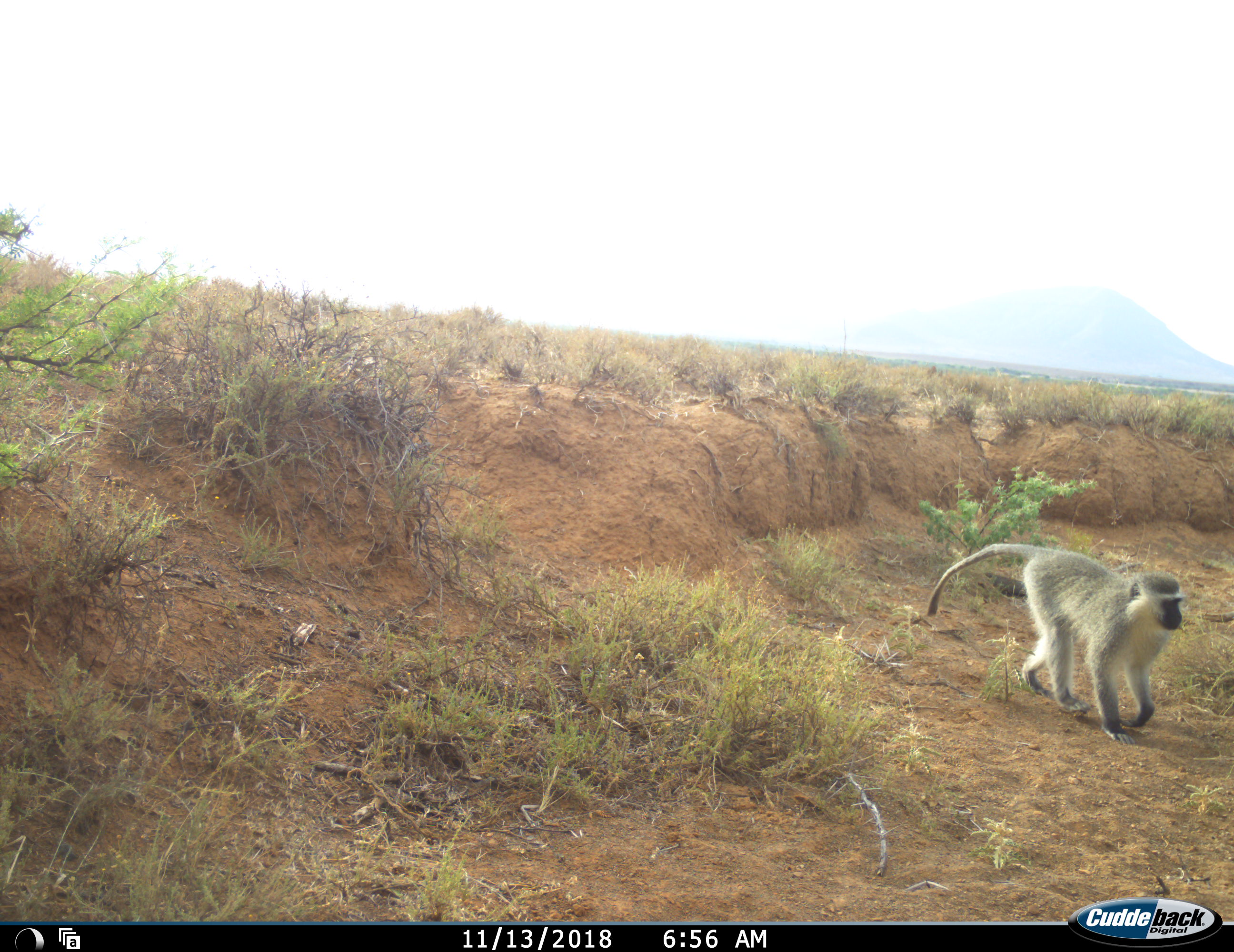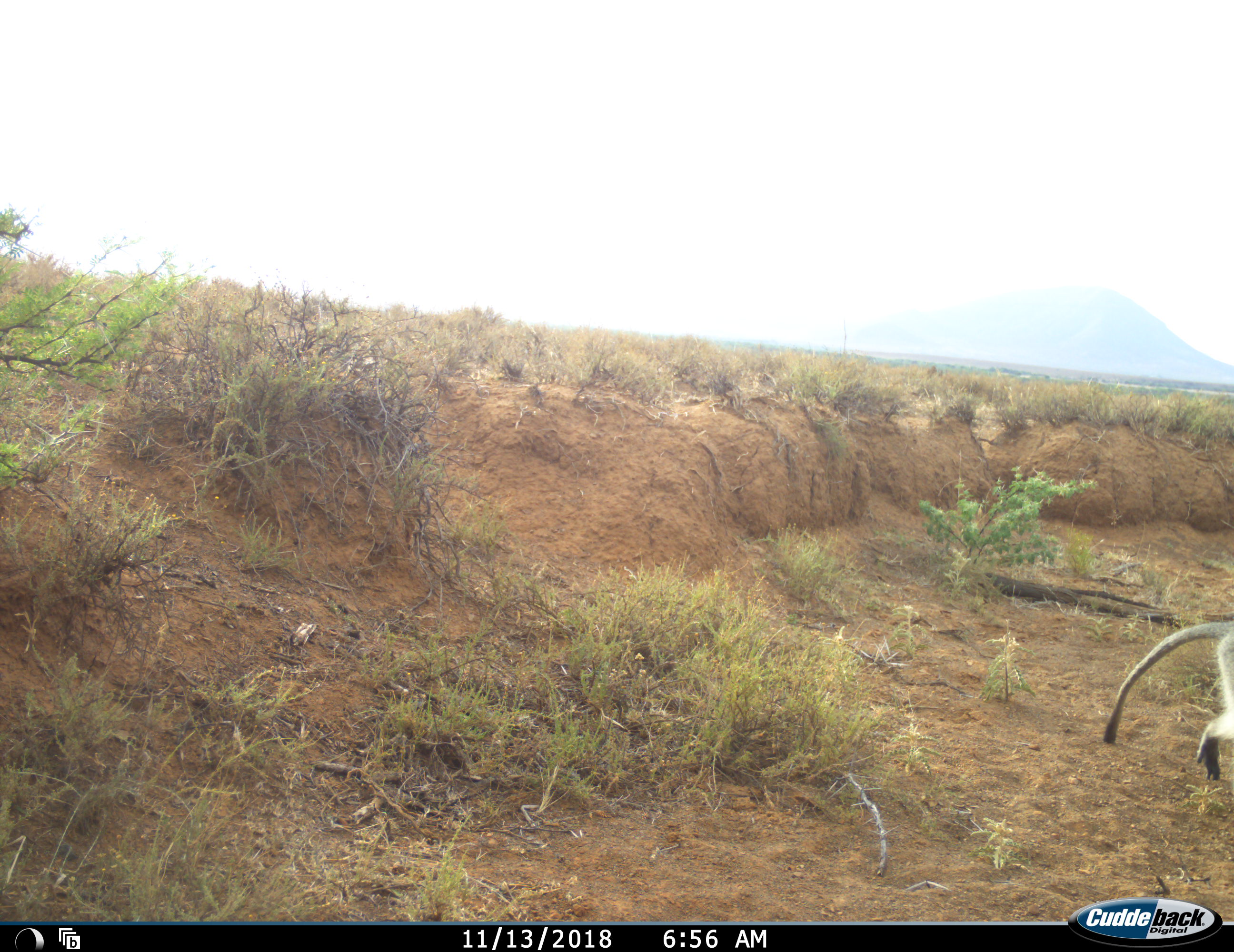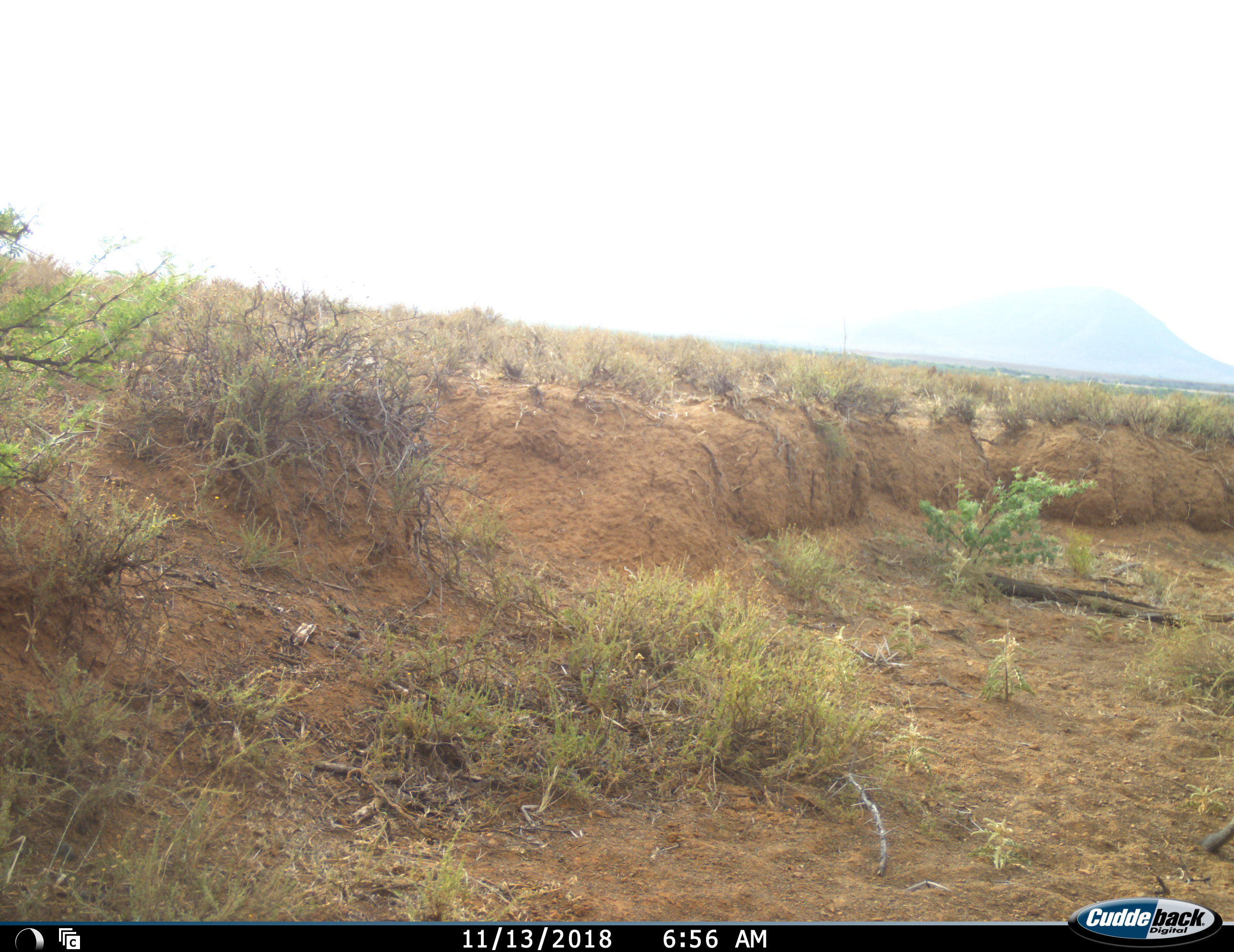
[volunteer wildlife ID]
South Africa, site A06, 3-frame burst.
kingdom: Animalia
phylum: Chordata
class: Mammalia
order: Primates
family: Cercopithecidae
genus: Chlorocebus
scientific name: Chlorocebus pygerythrus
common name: vervet monkey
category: monkeyvervet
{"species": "monkeyvervet (vervet monkey) (Chlorocebus pygerythrus)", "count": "1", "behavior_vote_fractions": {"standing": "0%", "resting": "0%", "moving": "100%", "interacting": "0%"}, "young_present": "0%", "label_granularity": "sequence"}